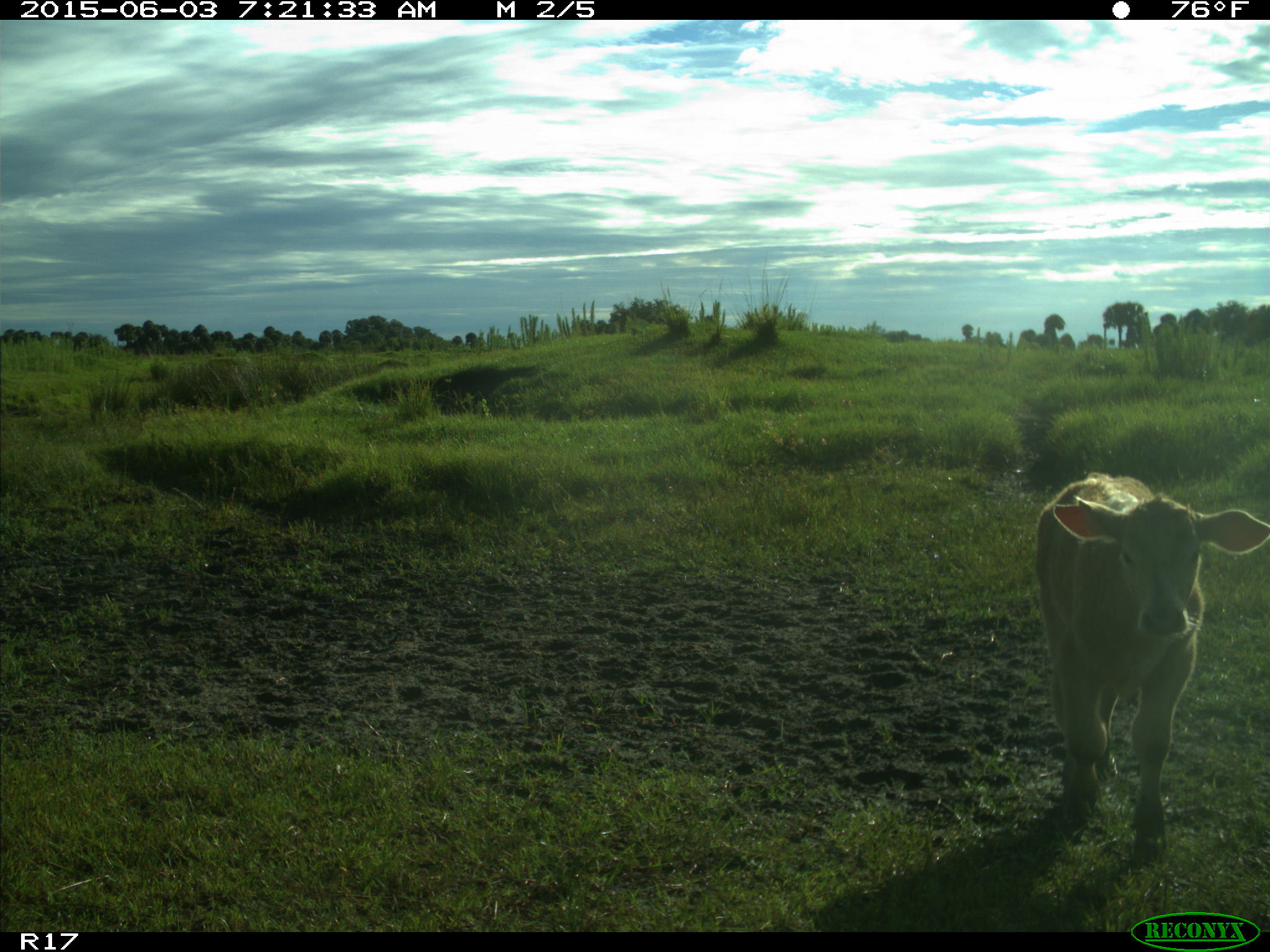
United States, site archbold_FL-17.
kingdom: Animalia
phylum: Chordata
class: Mammalia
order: Artiodactyla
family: Bovidae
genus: Bos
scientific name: Bos taurus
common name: domestic cow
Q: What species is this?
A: Bos taurus (domestic cow).